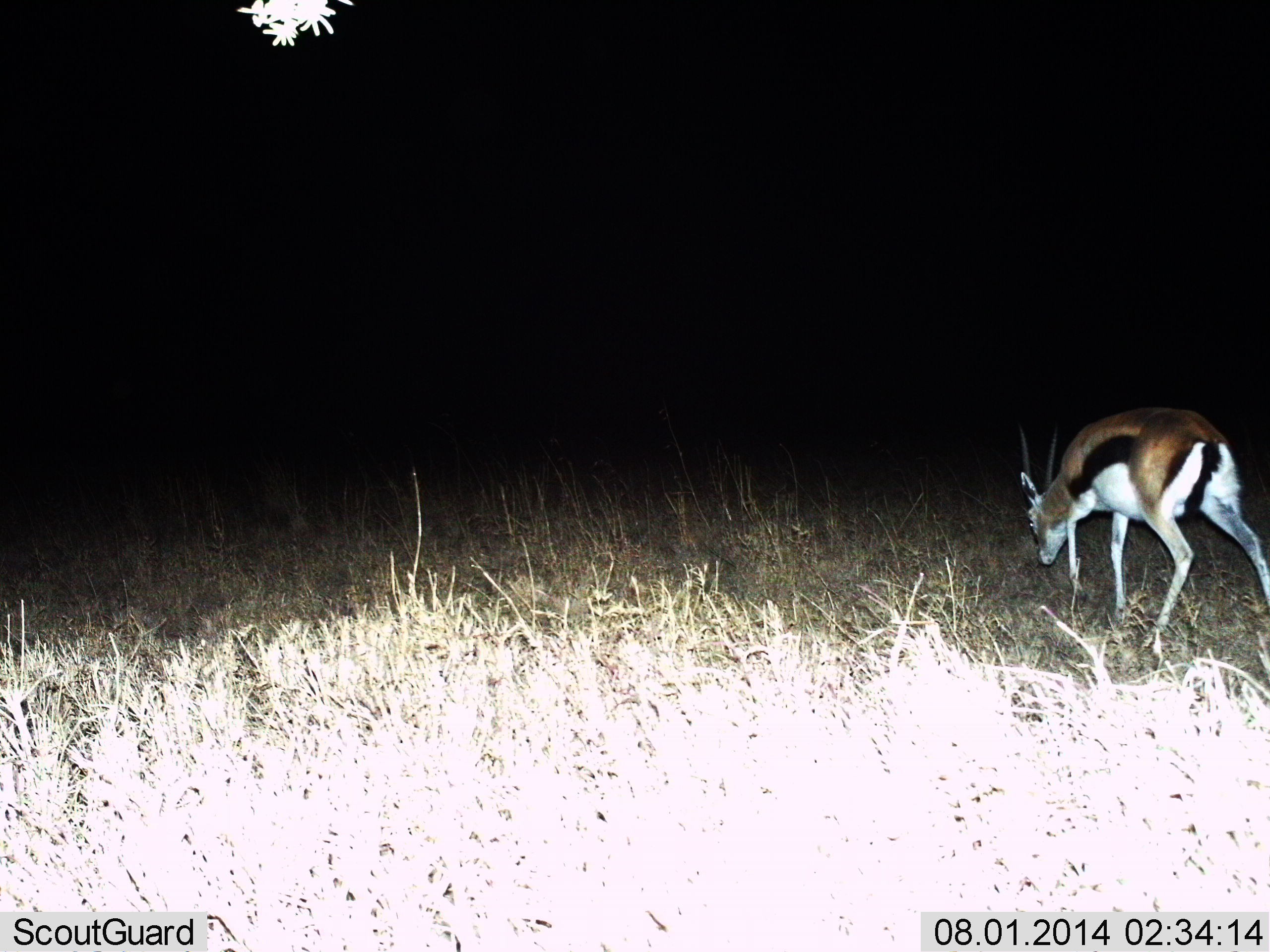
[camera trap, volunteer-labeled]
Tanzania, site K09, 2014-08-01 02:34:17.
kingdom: Animalia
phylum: Chordata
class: Mammalia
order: Artiodactyla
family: Bovidae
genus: Eudorcas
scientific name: Eudorcas thomsonii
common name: thomson's gazelle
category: gazellethomsons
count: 1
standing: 10%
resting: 0%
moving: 60%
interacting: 0%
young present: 0%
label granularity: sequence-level